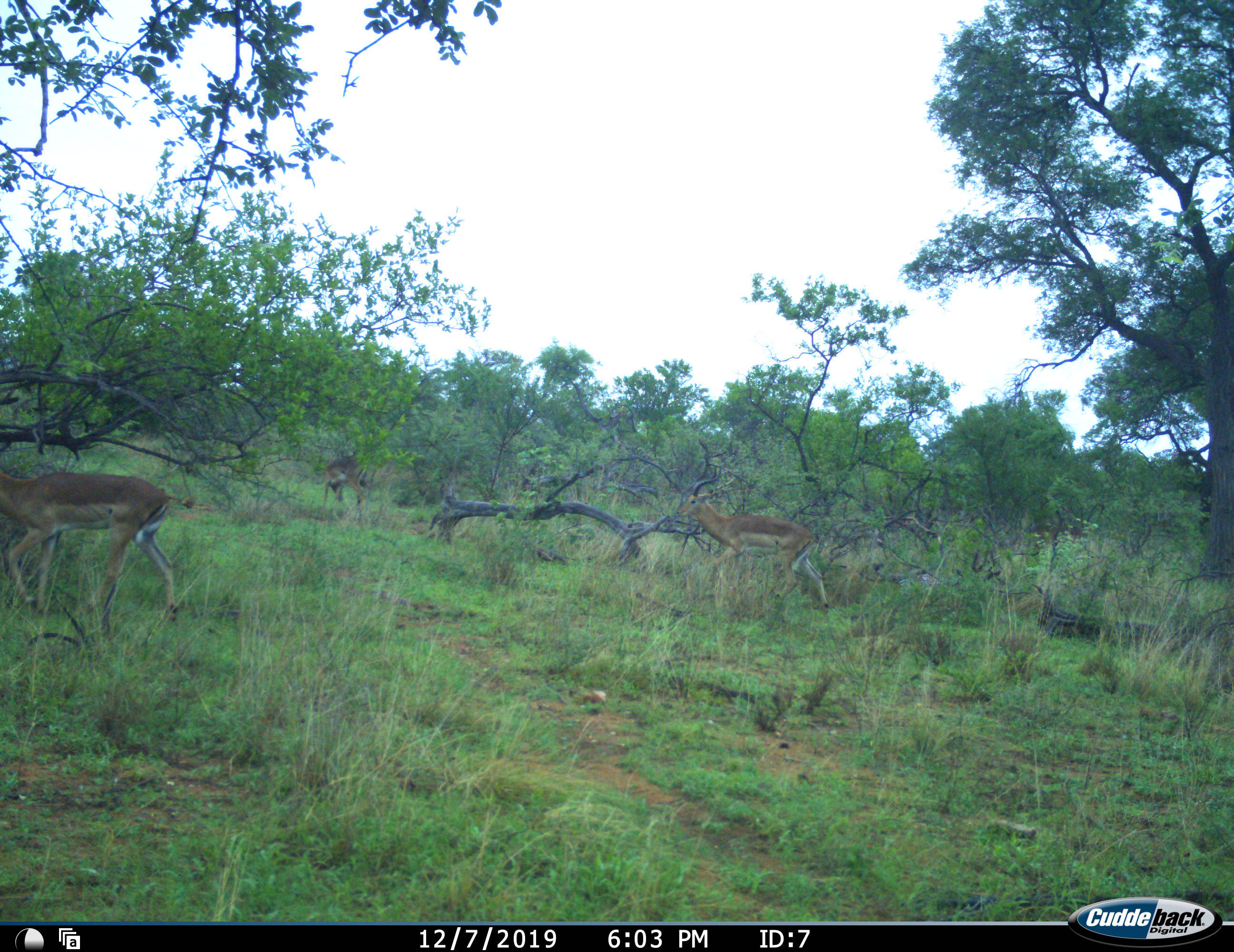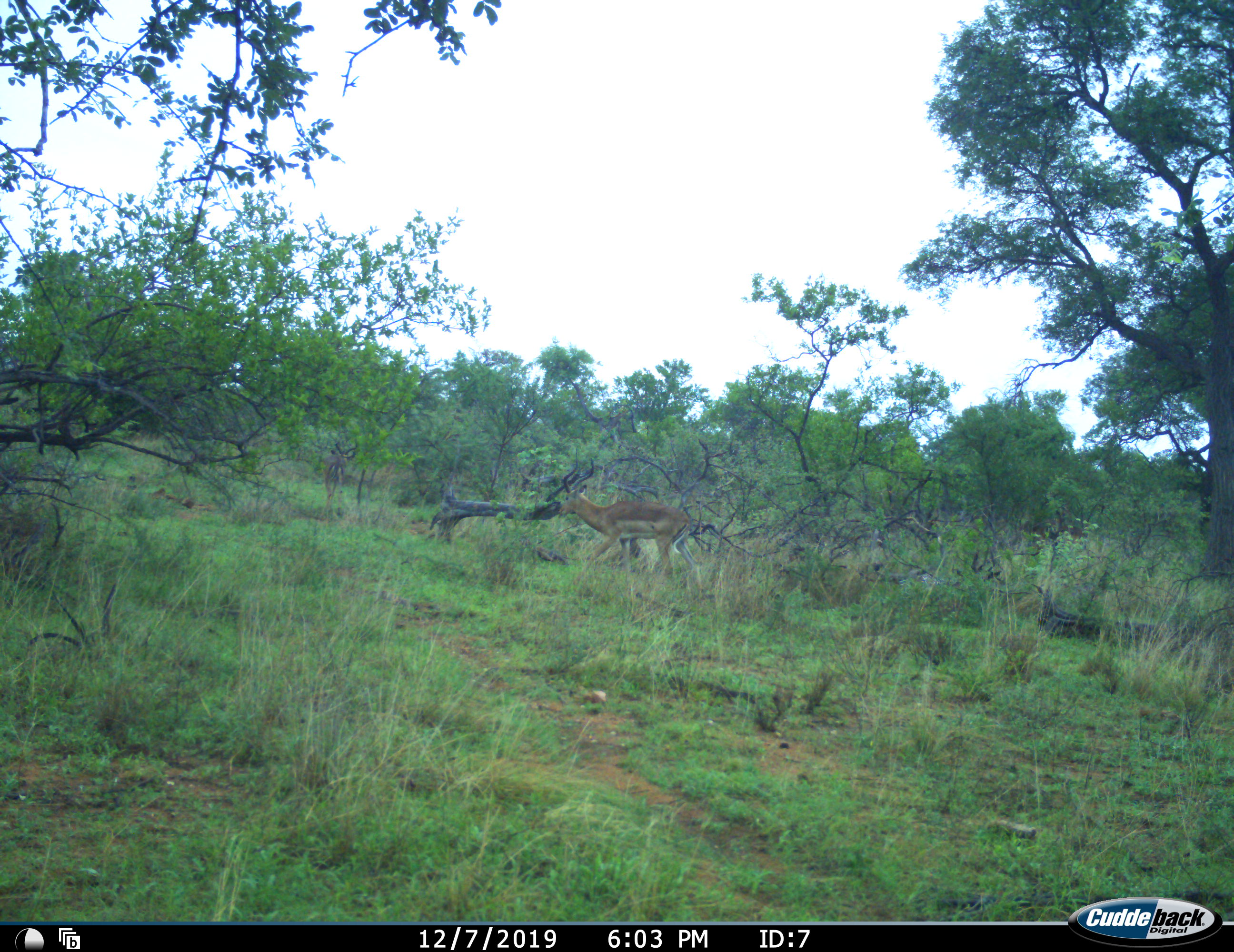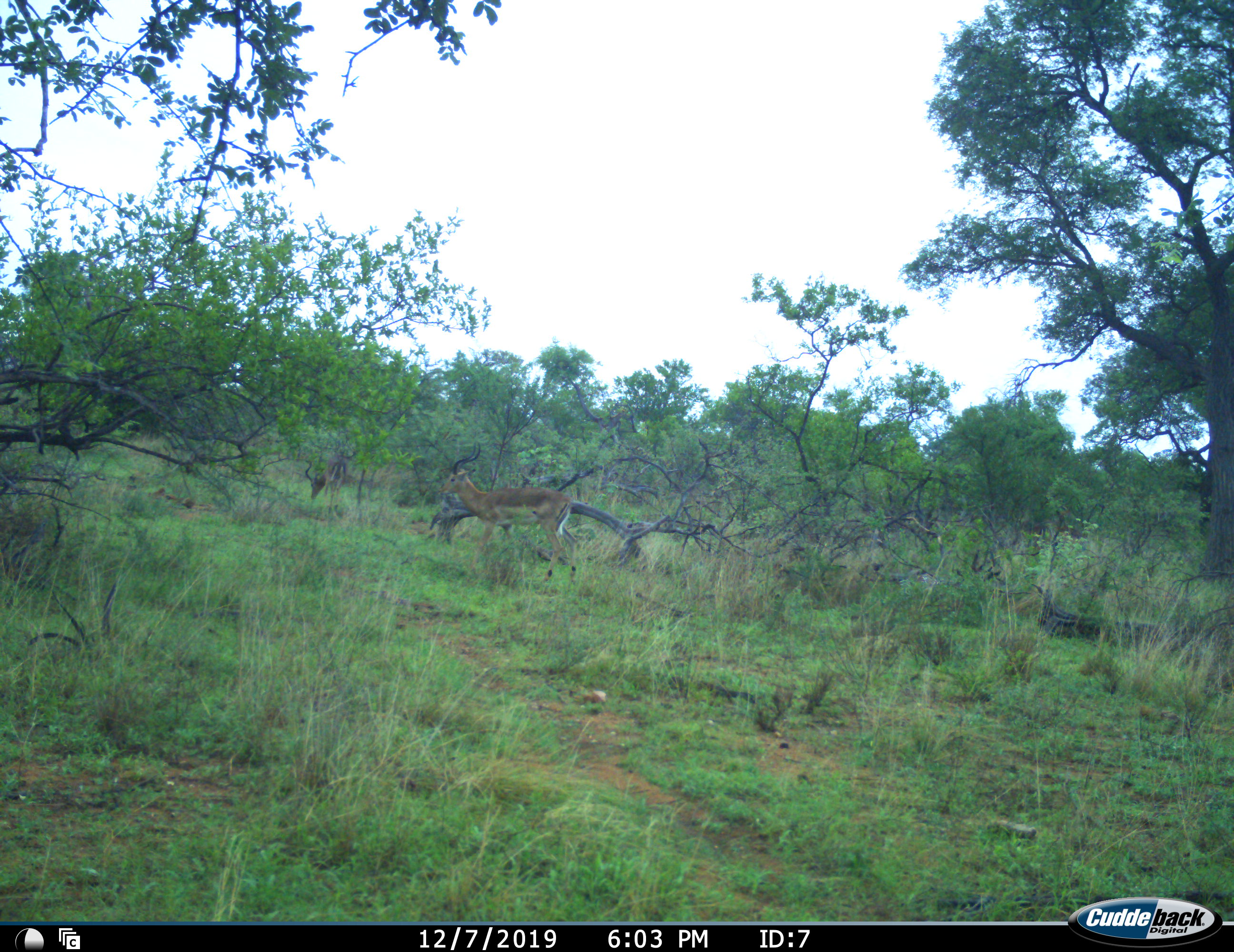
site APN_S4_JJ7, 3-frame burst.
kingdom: Animalia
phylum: Chordata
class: Mammalia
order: Artiodactyla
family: Bovidae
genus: Aepyceros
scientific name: Aepyceros melampus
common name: impala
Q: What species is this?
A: Impala (Aepyceros melampus).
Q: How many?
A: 3.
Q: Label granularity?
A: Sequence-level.